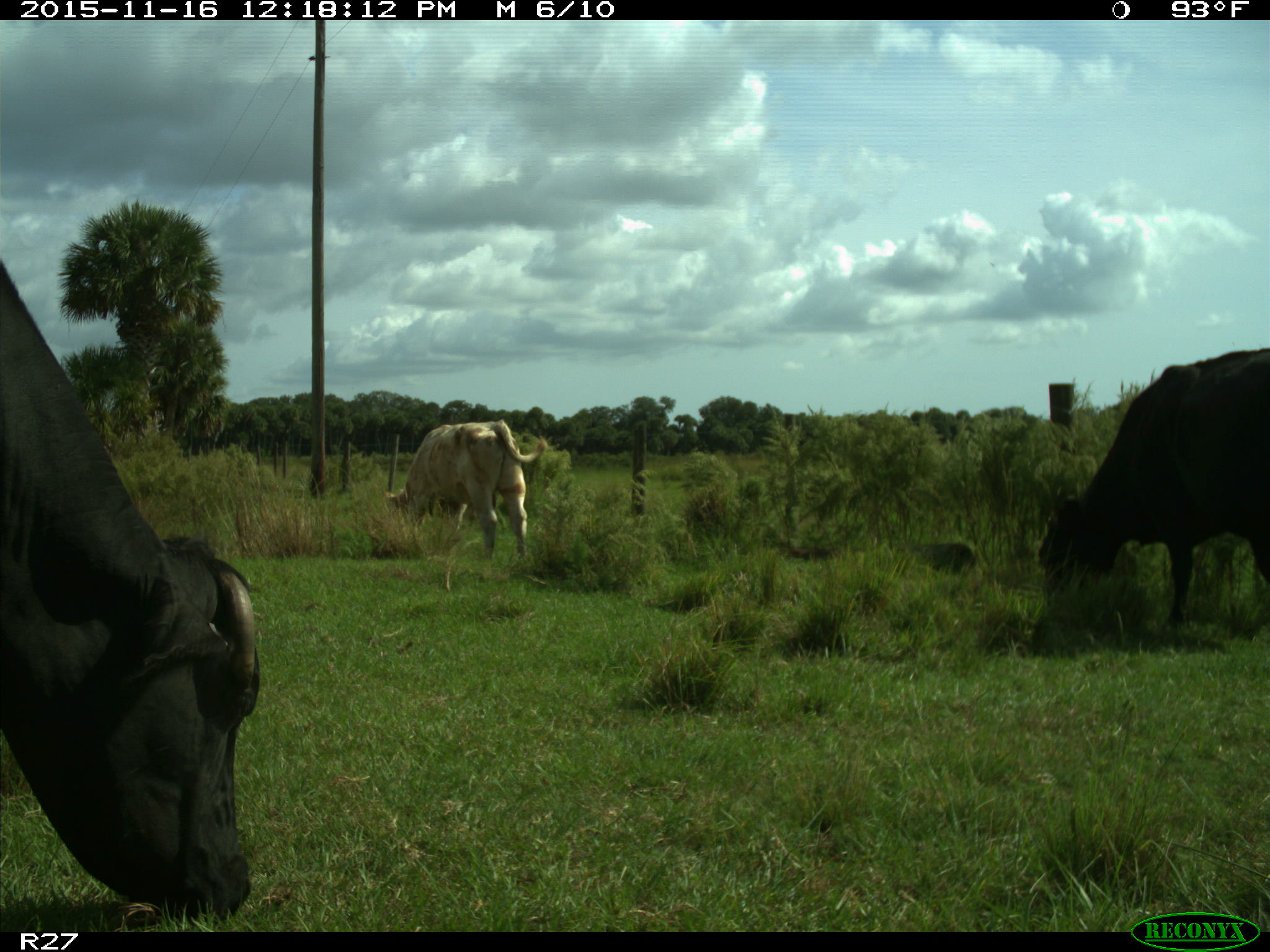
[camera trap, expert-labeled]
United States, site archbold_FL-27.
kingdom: Animalia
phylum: Chordata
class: Mammalia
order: Artiodactyla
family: Bovidae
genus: Bos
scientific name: Bos taurus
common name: domestic cow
Bos taurus (domestic cow).